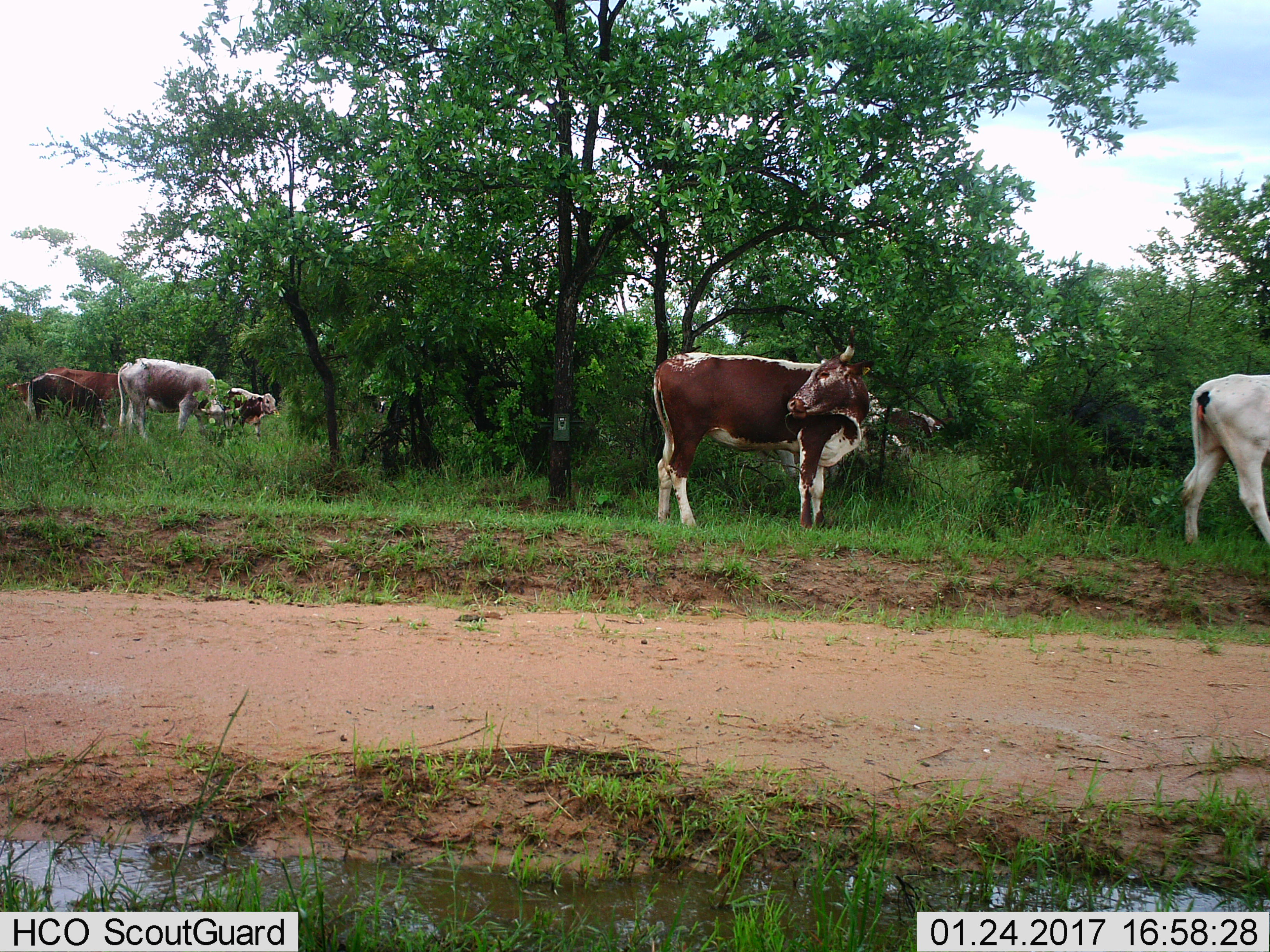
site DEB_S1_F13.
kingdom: Animalia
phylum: Chordata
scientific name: Vertebrata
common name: domestic animal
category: domesticanimal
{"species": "domesticanimal (domestic animal) (Vertebrata)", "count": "6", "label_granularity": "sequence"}